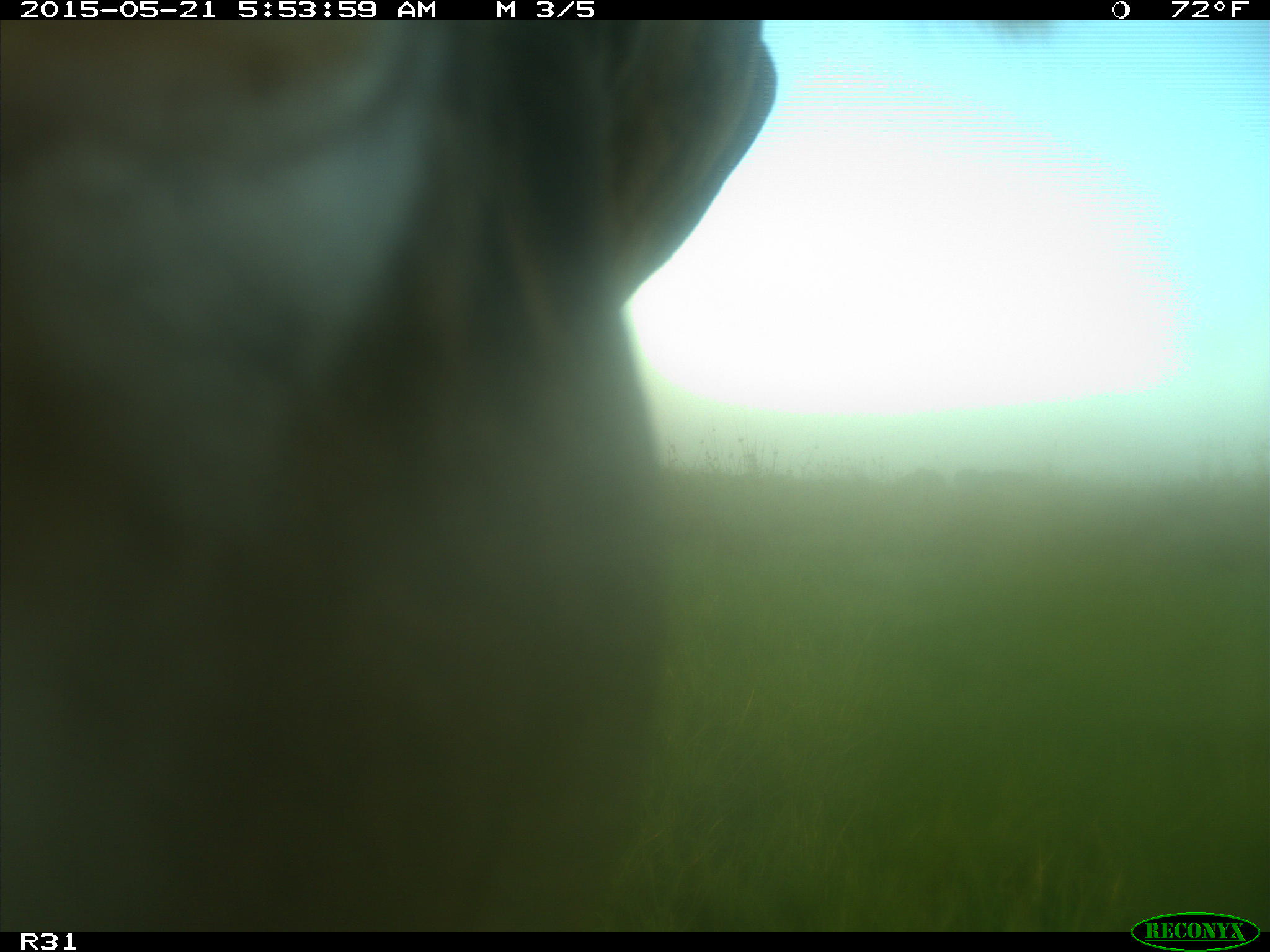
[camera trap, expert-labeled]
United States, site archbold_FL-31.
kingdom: Animalia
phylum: Chordata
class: Mammalia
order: Artiodactyla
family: Bovidae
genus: Bos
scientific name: Bos taurus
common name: domestic cow